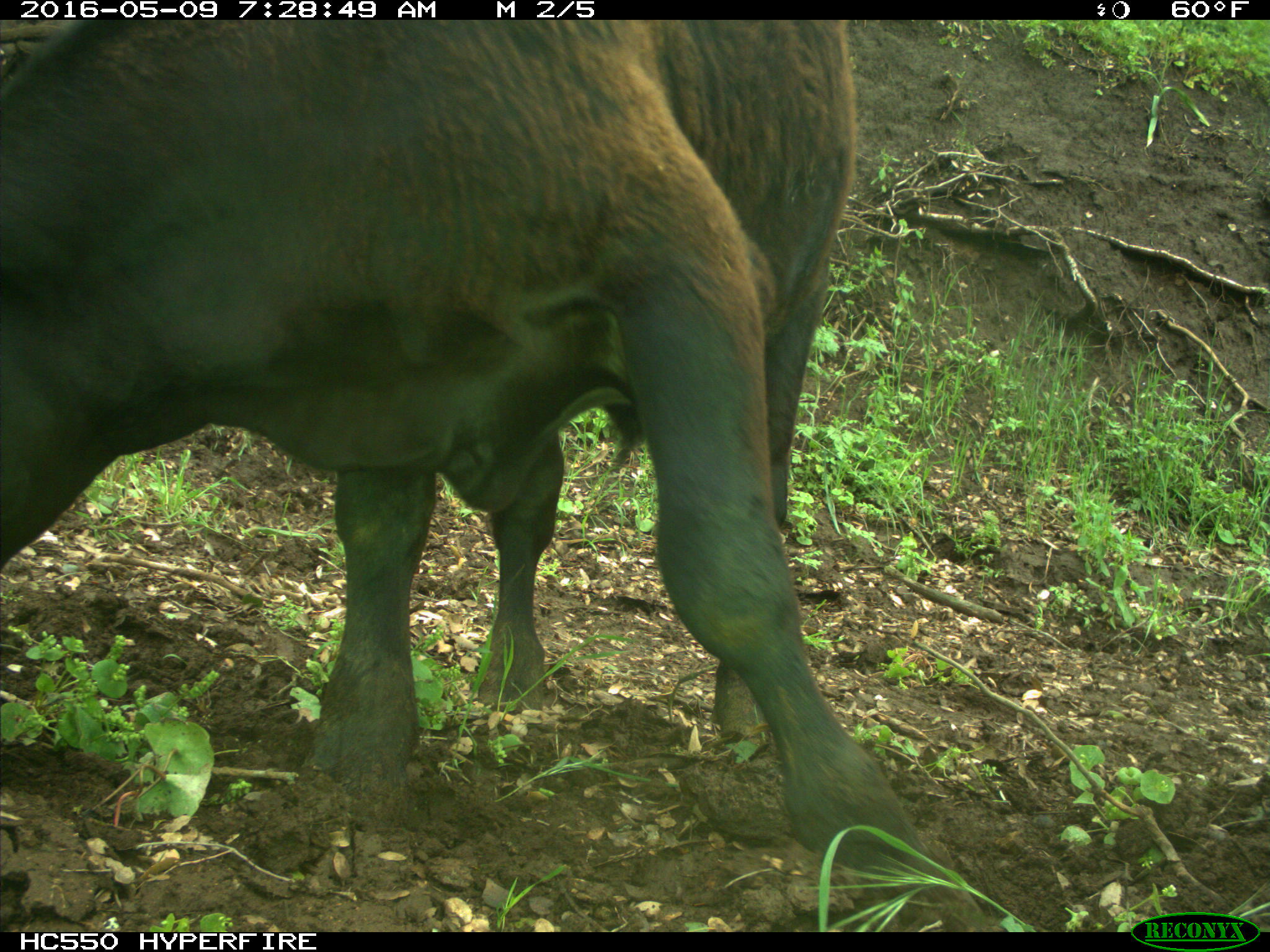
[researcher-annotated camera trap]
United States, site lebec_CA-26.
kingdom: Animalia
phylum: Chordata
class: Mammalia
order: Artiodactyla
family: Bovidae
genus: Bos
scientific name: Bos taurus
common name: domestic cow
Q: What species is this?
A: Bos taurus (domestic cow).